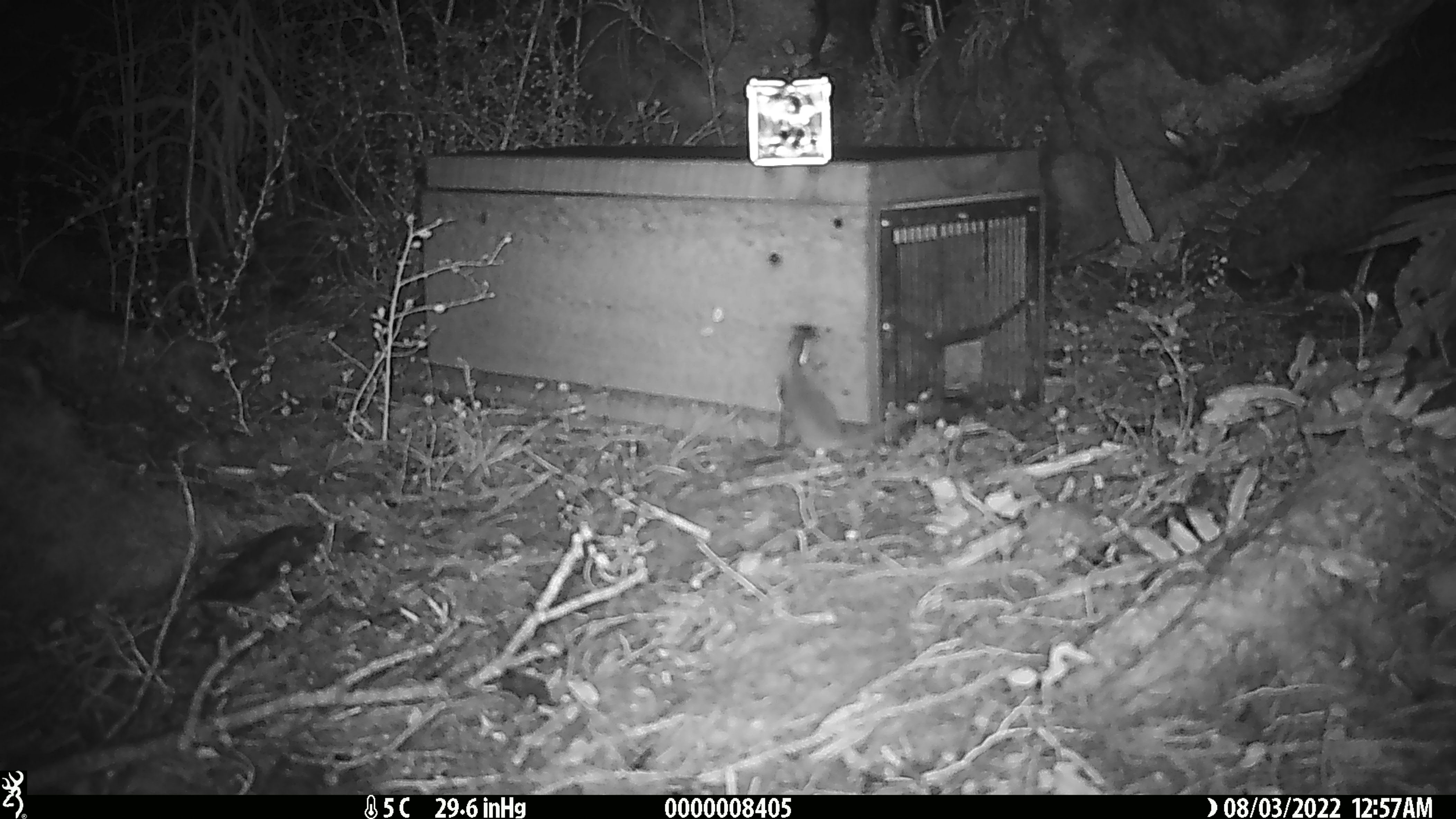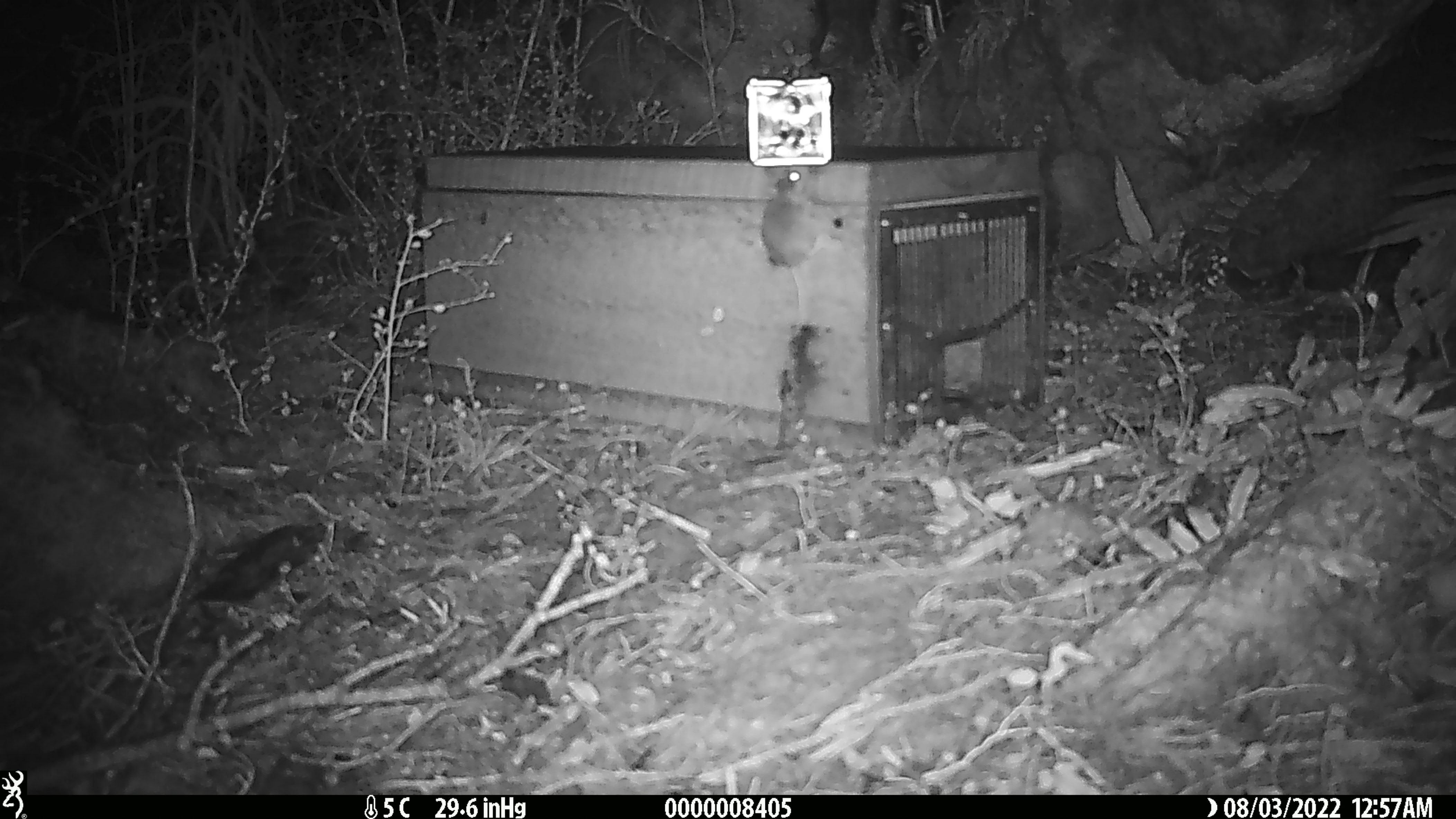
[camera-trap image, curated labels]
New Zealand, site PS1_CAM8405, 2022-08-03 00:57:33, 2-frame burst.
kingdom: Animalia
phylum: Chordata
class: Mammalia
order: Rodentia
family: Muridae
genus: Mus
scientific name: Mus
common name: mouse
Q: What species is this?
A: Mouse (Mus).